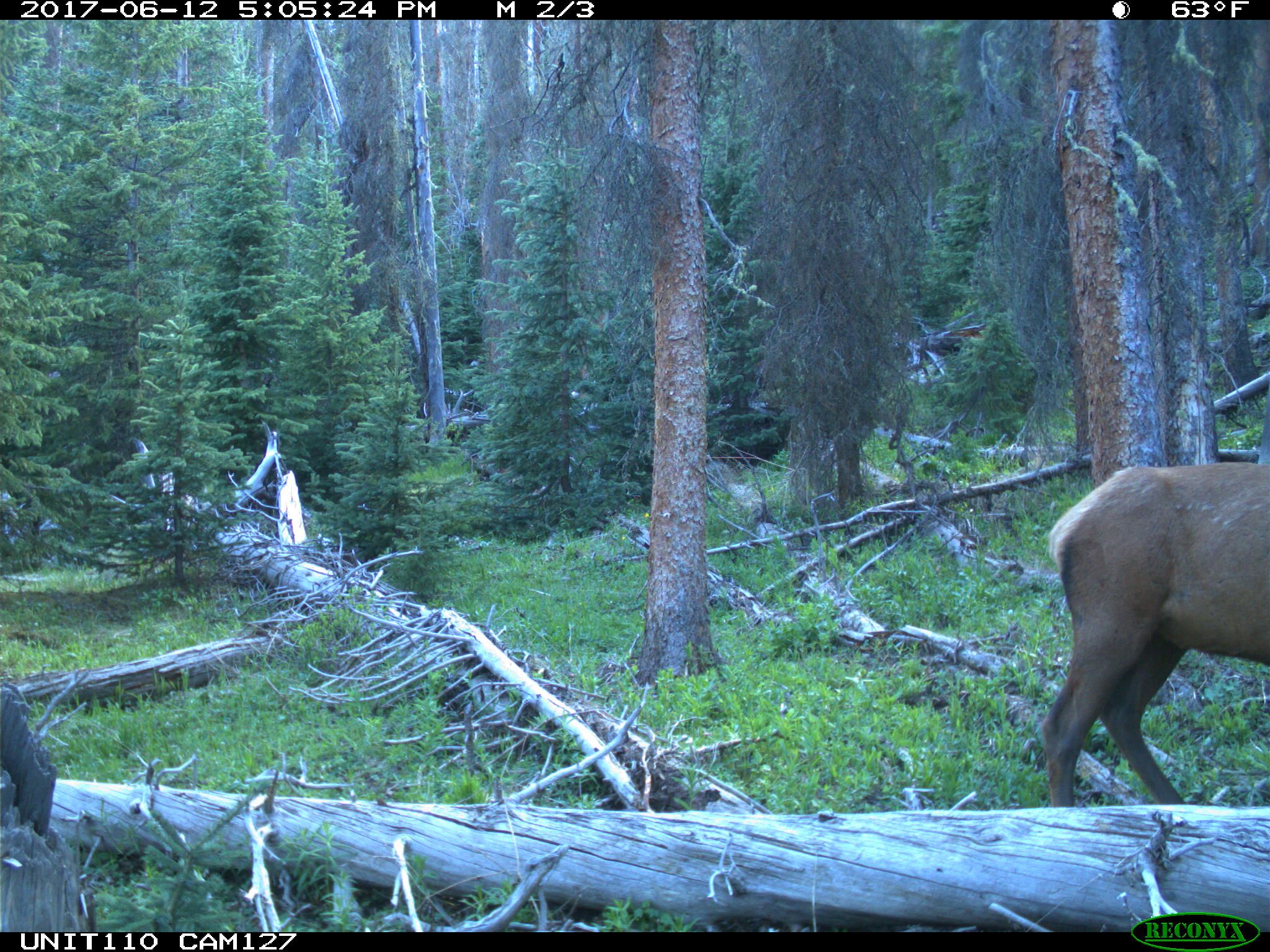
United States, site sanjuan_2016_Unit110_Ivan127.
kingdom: Animalia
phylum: Chordata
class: Mammalia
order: Artiodactyla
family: Cervidae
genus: Cervus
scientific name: Cervus elaphus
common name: red deer